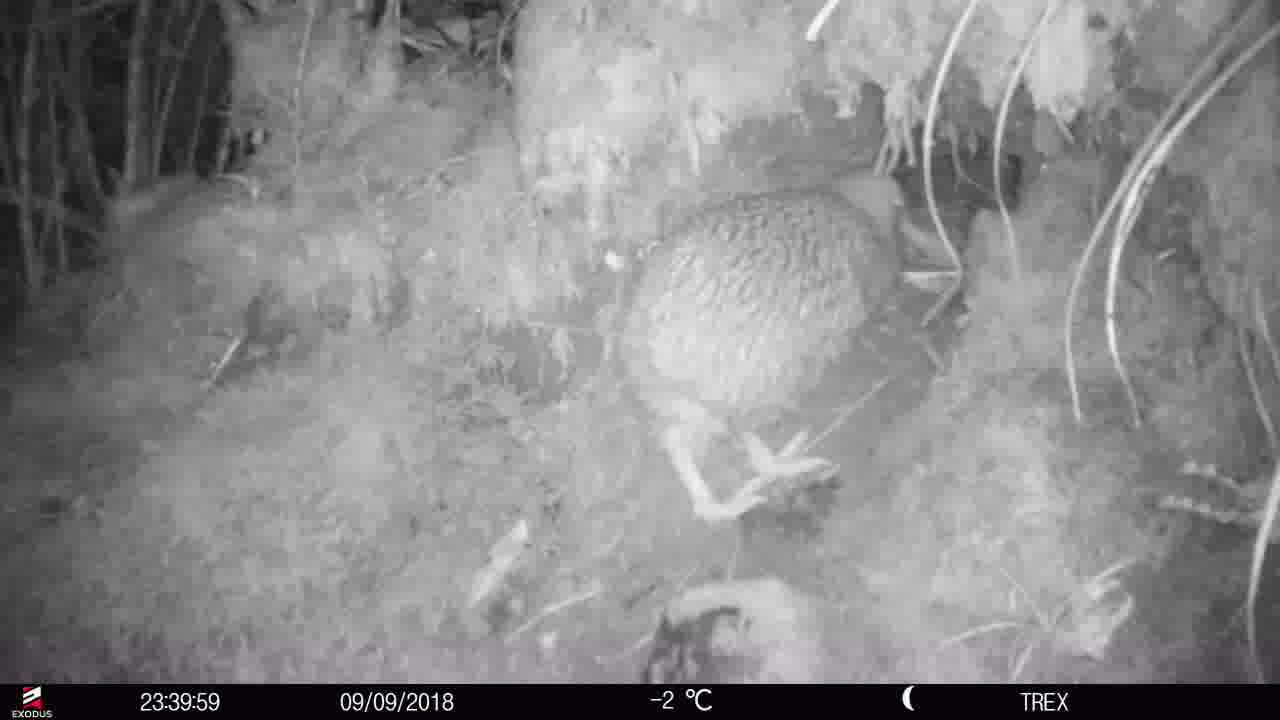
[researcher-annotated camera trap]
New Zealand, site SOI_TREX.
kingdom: Animalia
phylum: Chordata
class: Aves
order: Apterygiformes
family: Apterygidae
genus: Apteryx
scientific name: Apteryx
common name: kiwi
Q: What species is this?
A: Kiwi (Apteryx).